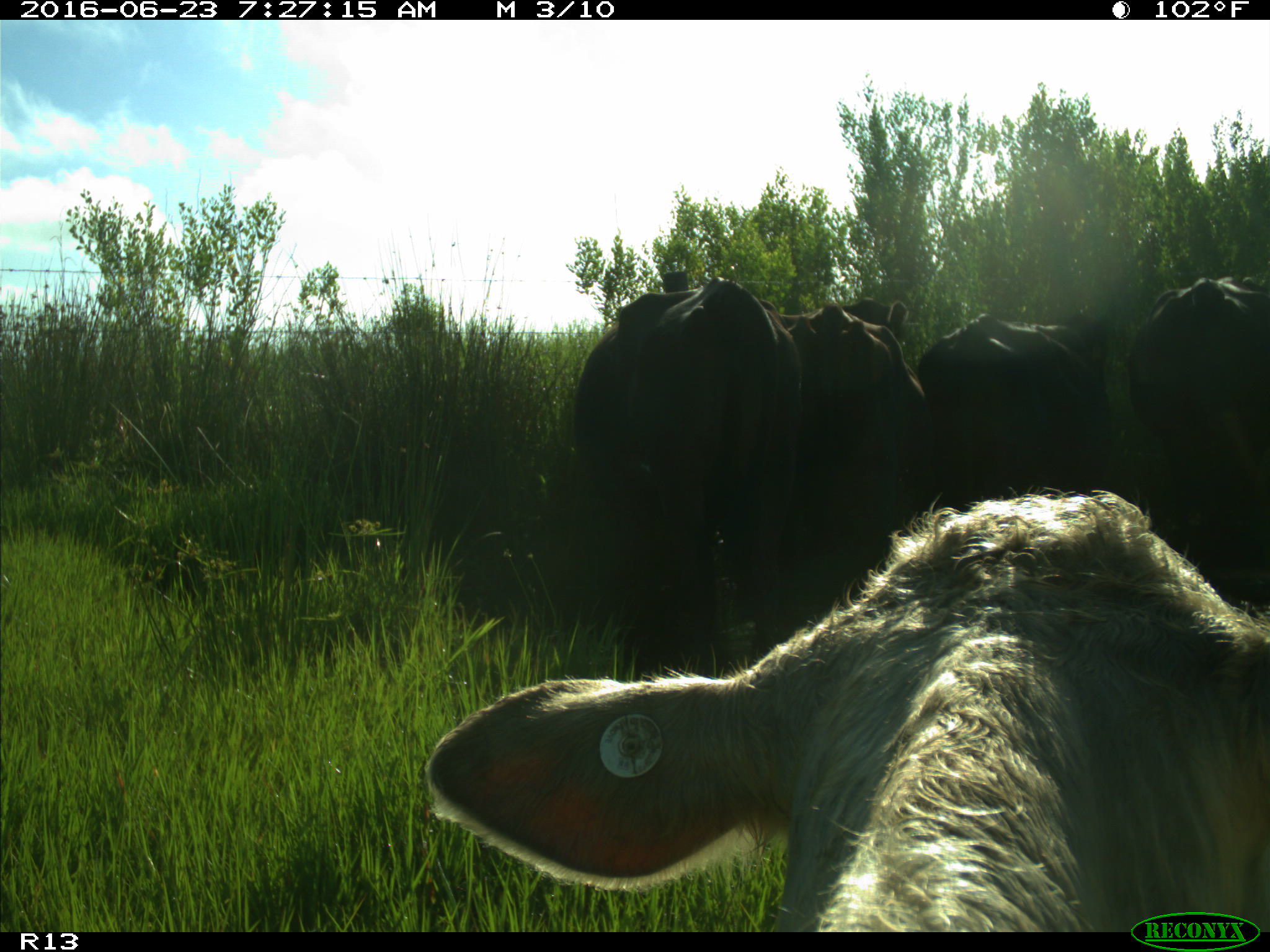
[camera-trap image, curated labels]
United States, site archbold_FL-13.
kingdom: Animalia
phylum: Chordata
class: Mammalia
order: Artiodactyla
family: Bovidae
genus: Bos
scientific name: Bos taurus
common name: domestic cow